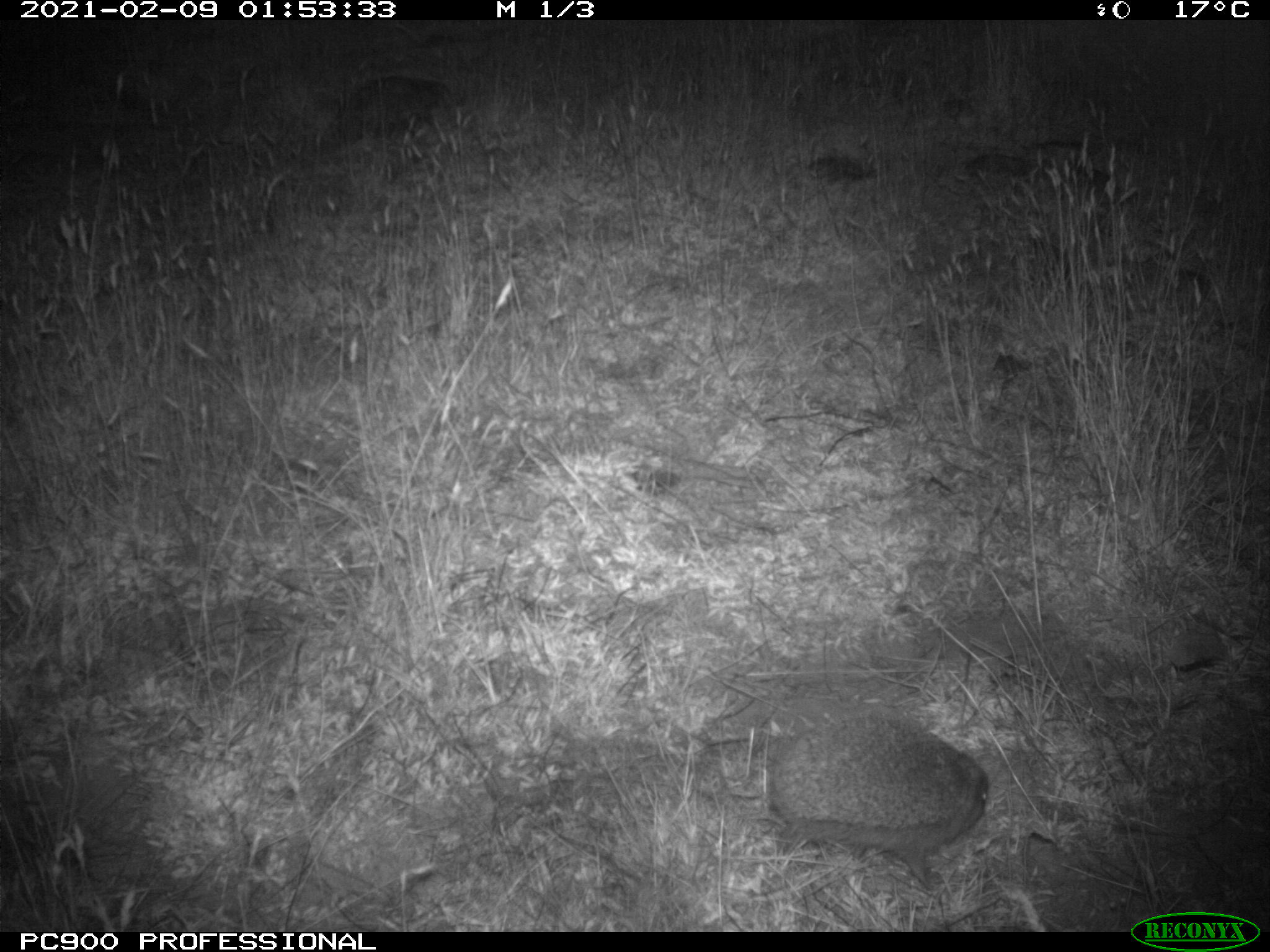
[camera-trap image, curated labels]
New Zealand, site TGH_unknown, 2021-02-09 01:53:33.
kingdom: Animalia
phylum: Chordata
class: Mammalia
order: Eulipotyphla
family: Erinaceidae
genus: Erinaceus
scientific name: Erinaceus europaeus europaeus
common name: european hedgehog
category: hedgehog